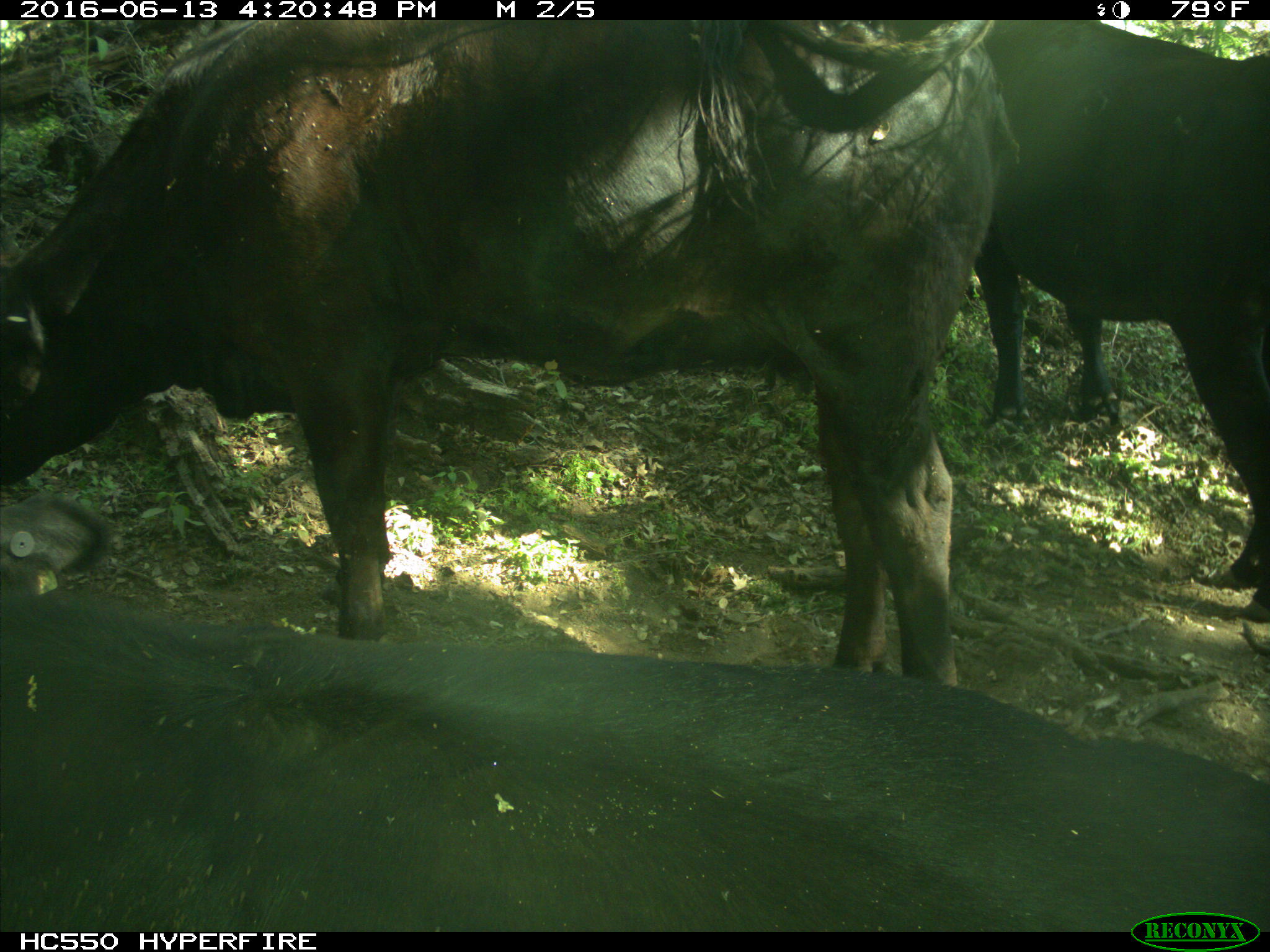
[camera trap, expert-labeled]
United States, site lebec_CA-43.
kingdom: Animalia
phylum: Chordata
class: Mammalia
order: Artiodactyla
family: Bovidae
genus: Bos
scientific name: Bos taurus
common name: domestic cow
Bos taurus (domestic cow).